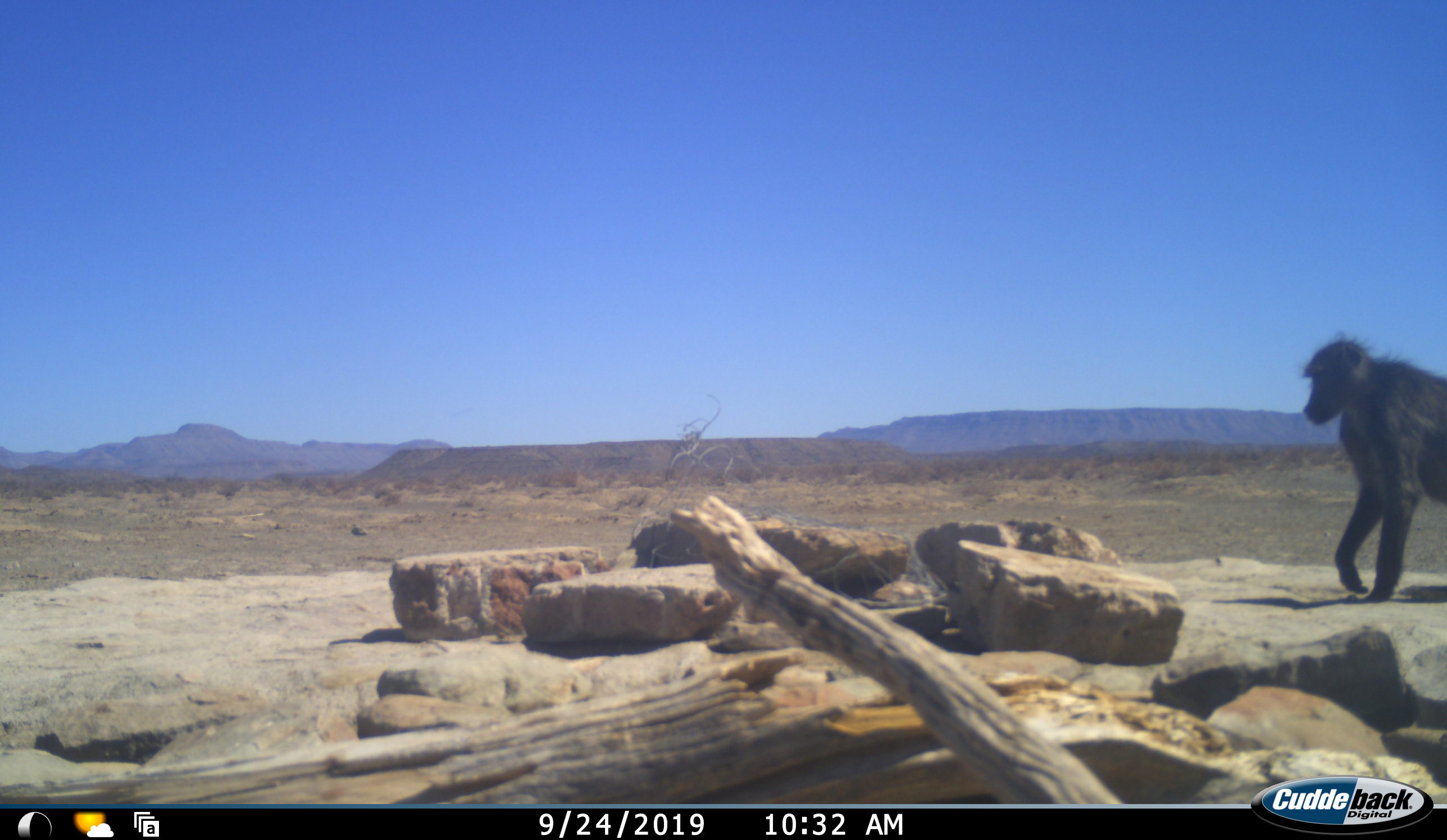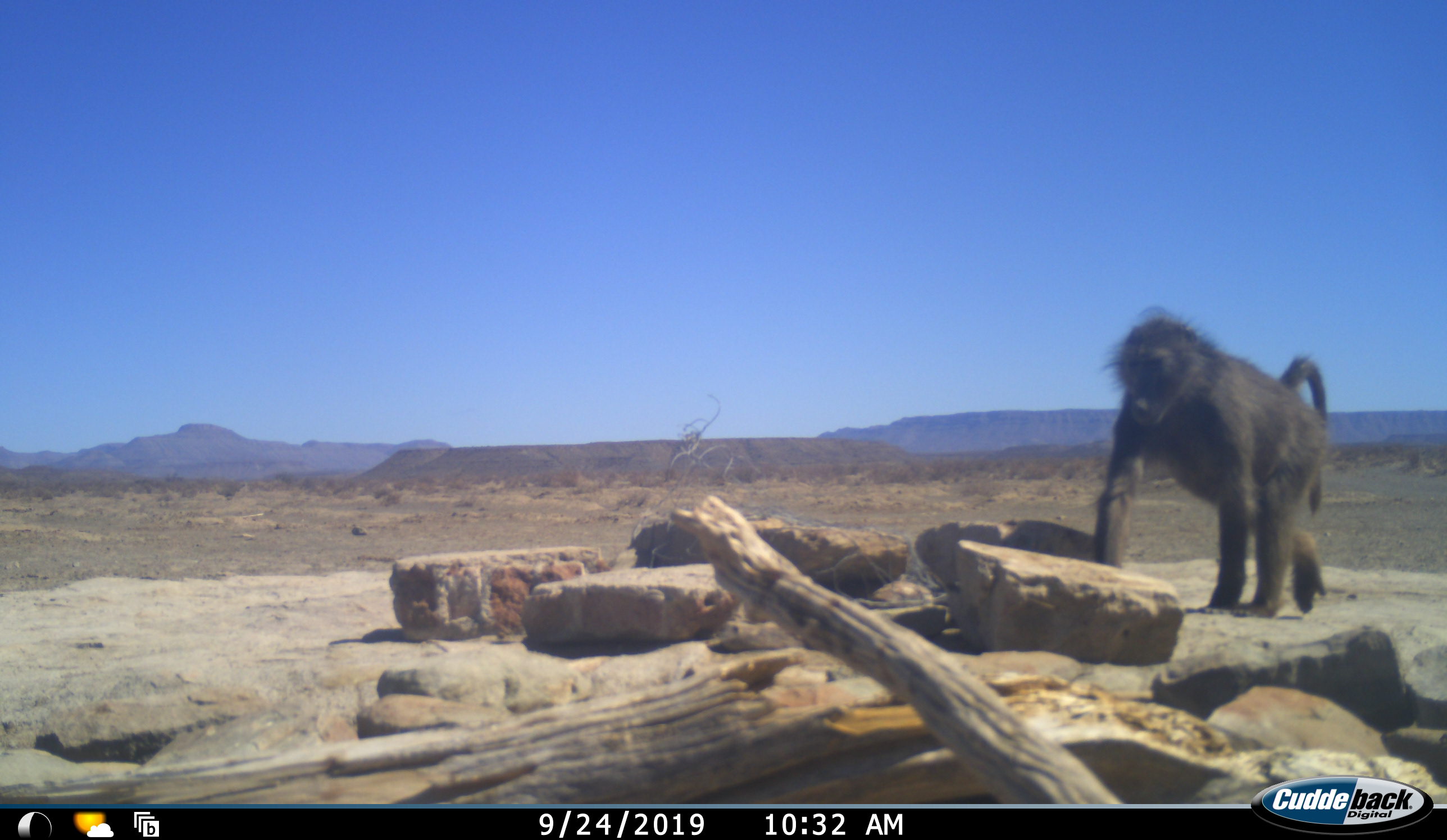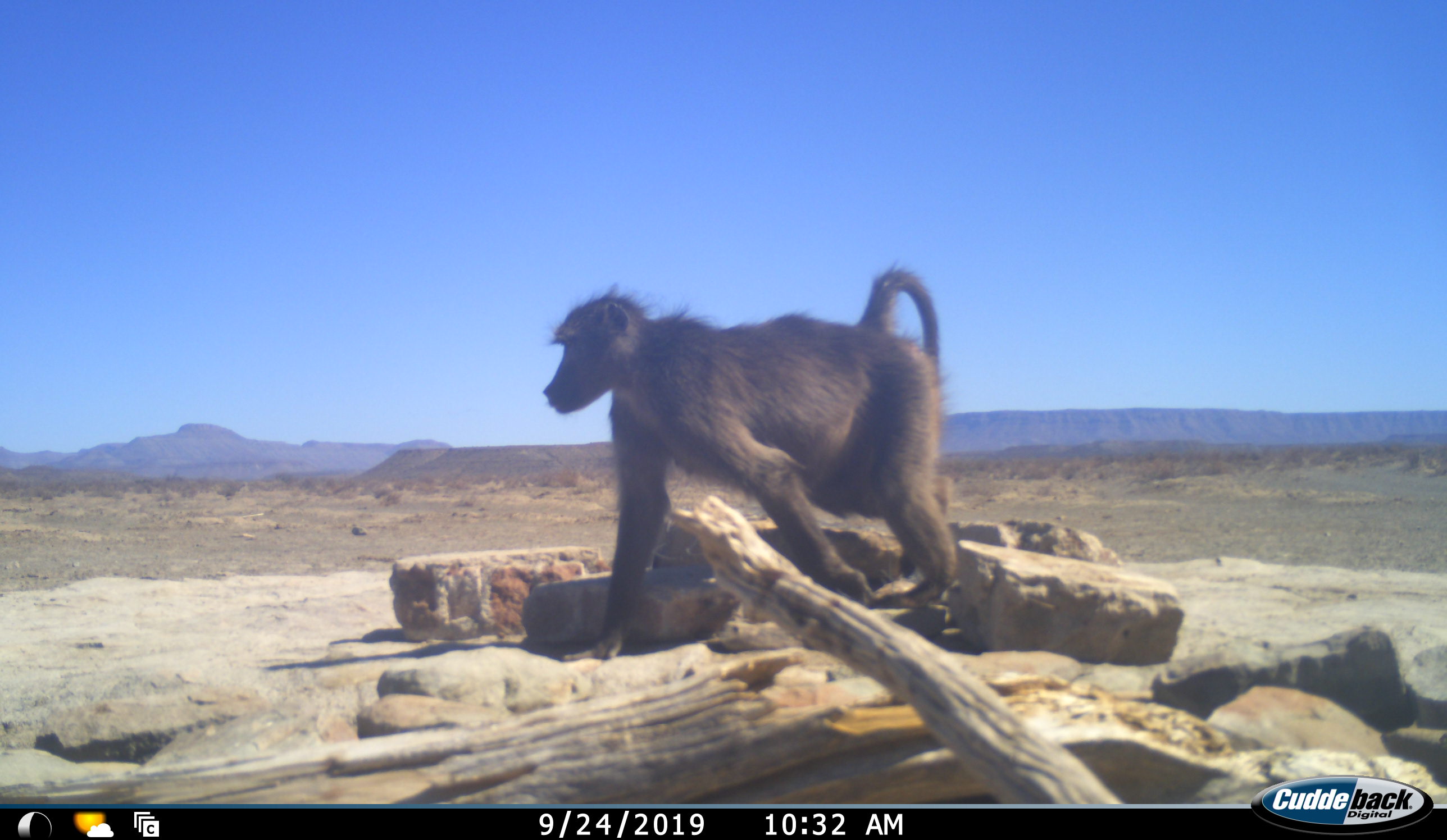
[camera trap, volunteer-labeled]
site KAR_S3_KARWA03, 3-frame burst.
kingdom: Animalia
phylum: Chordata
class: Mammalia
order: Primates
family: Cercopithecidae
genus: Papio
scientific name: Papio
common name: baboon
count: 1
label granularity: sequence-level